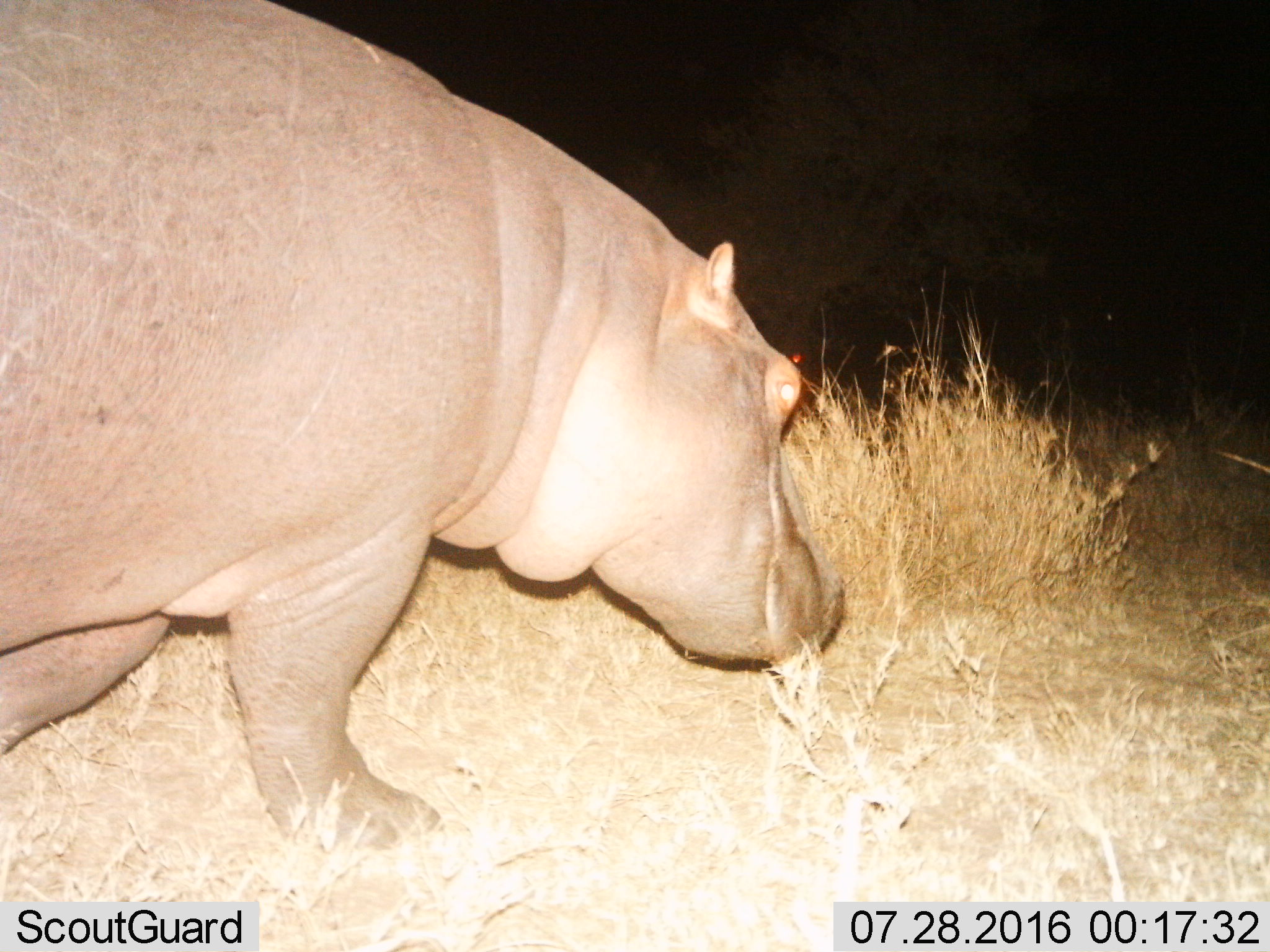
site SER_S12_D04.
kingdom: Animalia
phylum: Chordata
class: Mammalia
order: Artiodactyla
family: Hippopotamidae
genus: Hippopotamus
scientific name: Hippopotamus amphibius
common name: hippopotamus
Hippopotamus (Hippopotamus amphibius), count 1. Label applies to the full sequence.